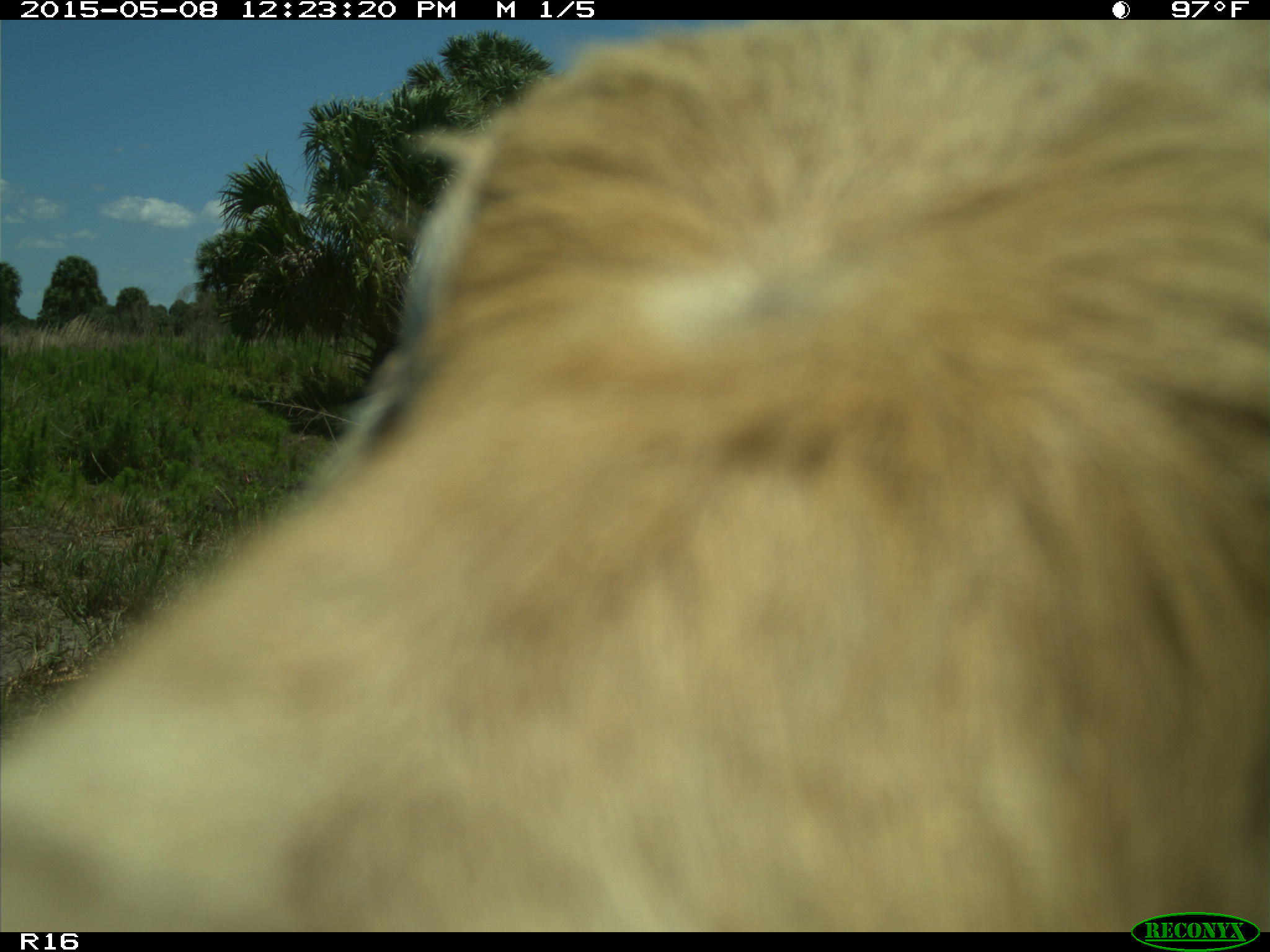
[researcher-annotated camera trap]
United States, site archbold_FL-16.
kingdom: Animalia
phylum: Chordata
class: Mammalia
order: Artiodactyla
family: Bovidae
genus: Bos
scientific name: Bos taurus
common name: domestic cow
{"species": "Bos taurus (domestic cow)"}